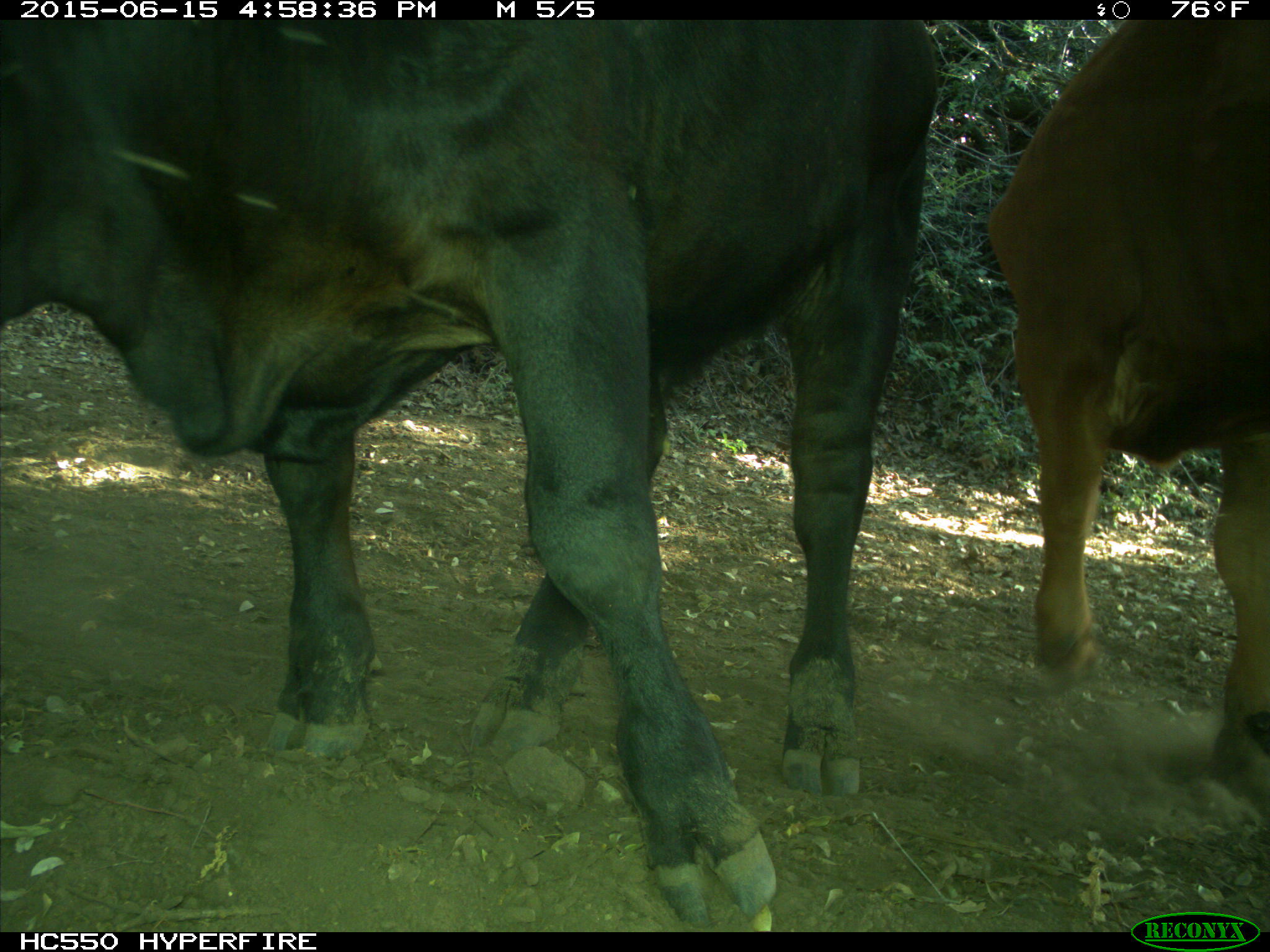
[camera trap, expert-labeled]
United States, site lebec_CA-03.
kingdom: Animalia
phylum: Chordata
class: Mammalia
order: Artiodactyla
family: Bovidae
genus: Bos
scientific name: Bos taurus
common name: domestic cow